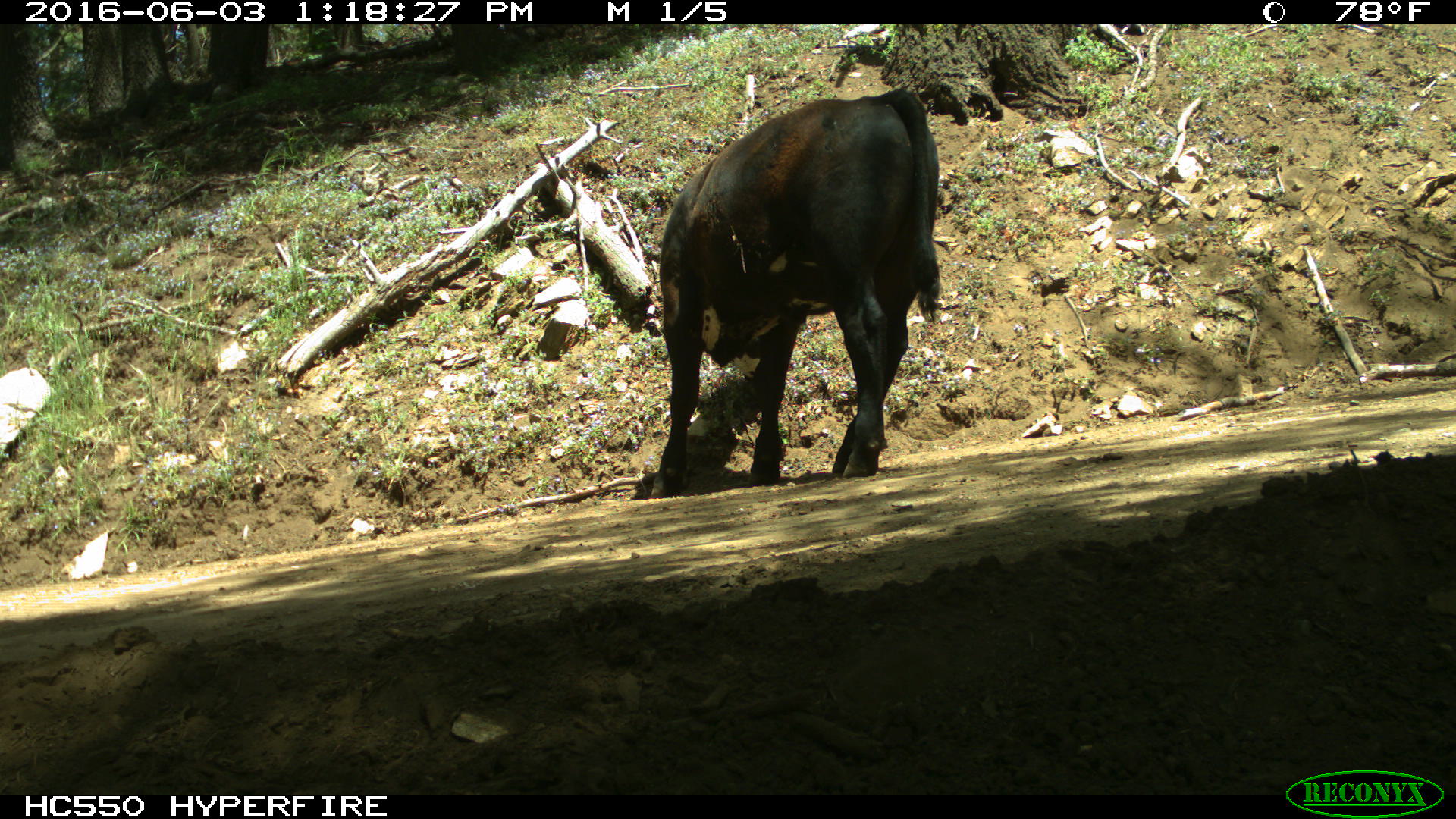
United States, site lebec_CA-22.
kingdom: Animalia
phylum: Chordata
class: Mammalia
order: Artiodactyla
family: Bovidae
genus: Bos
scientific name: Bos taurus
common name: domestic cow